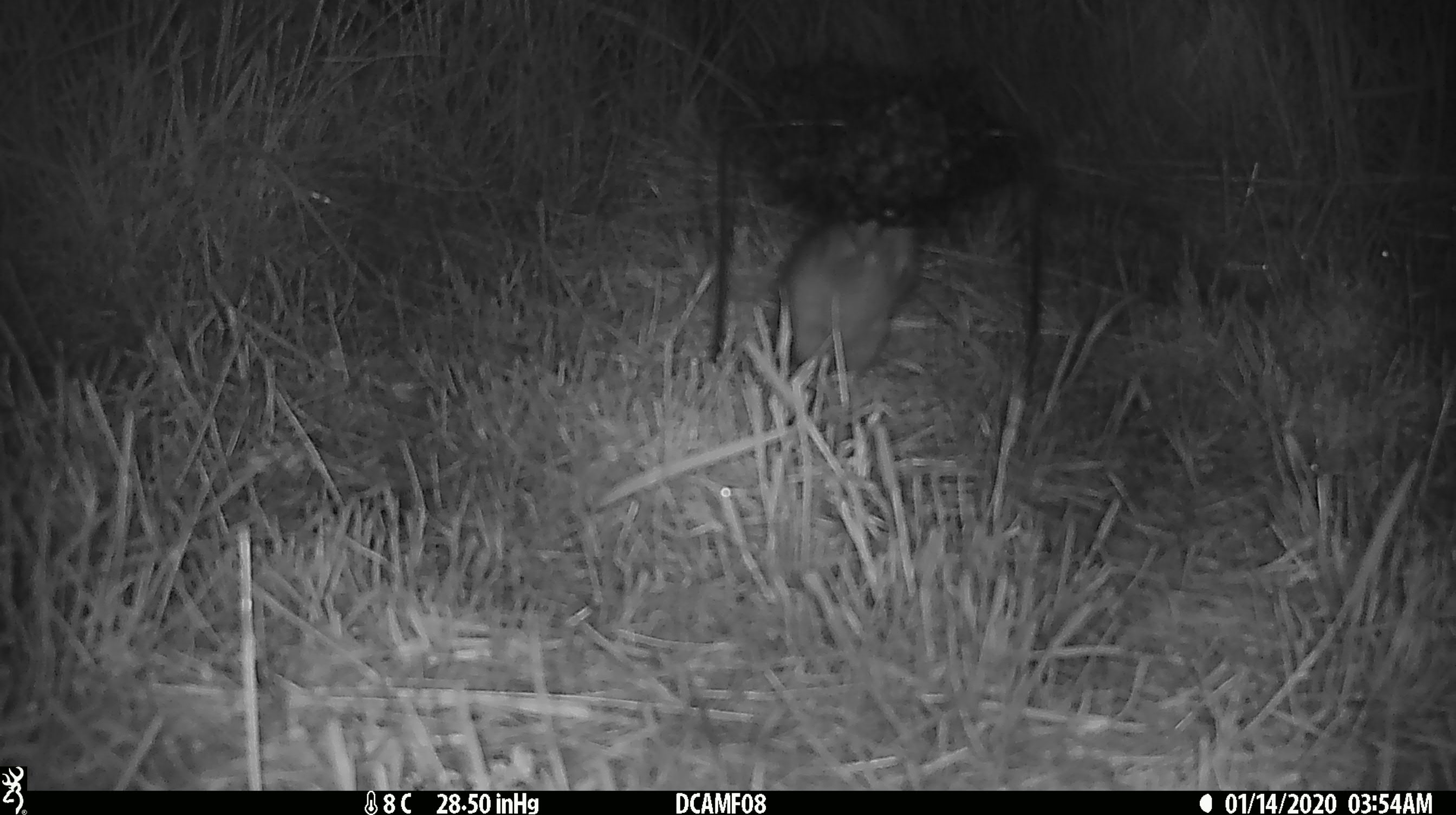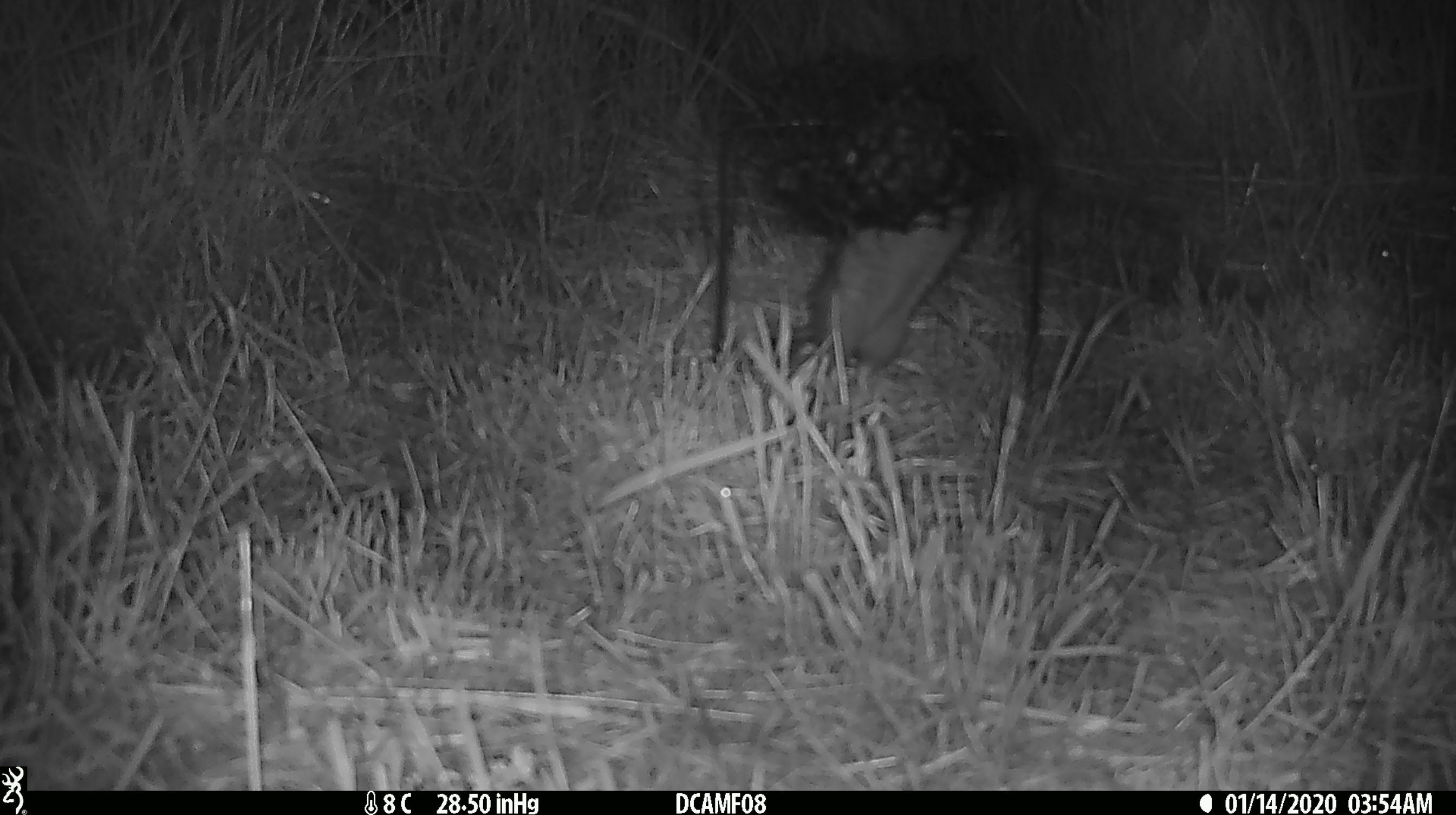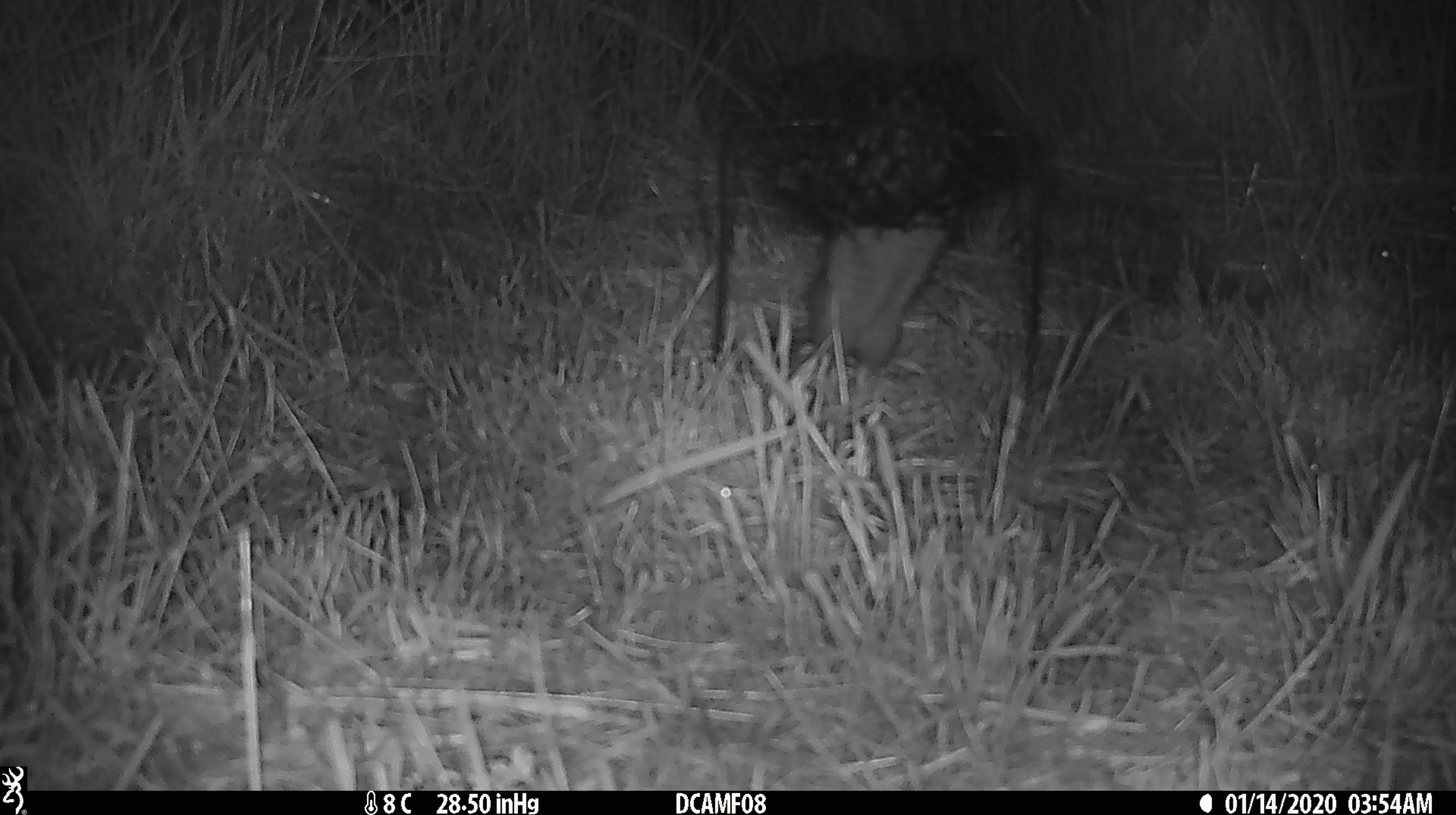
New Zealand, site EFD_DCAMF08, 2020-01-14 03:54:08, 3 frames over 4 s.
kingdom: Animalia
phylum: Chordata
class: Mammalia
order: Rodentia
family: Muridae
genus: Rattus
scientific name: Rattus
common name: rat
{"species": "rat (Rattus)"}